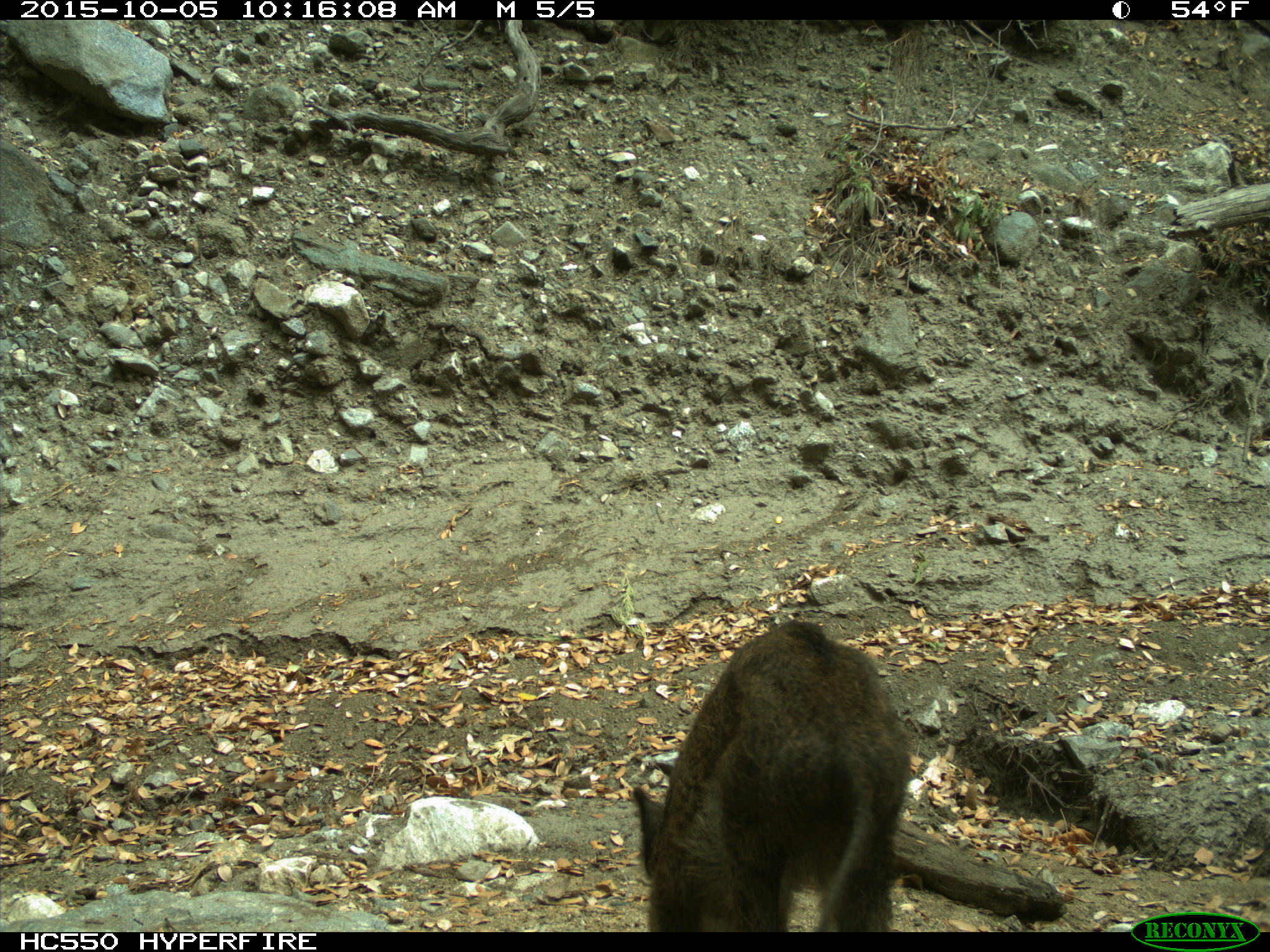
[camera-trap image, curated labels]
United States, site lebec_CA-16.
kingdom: Animalia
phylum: Chordata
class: Mammalia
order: Artiodactyla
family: Suidae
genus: Sus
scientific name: Sus scrofa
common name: wild boar